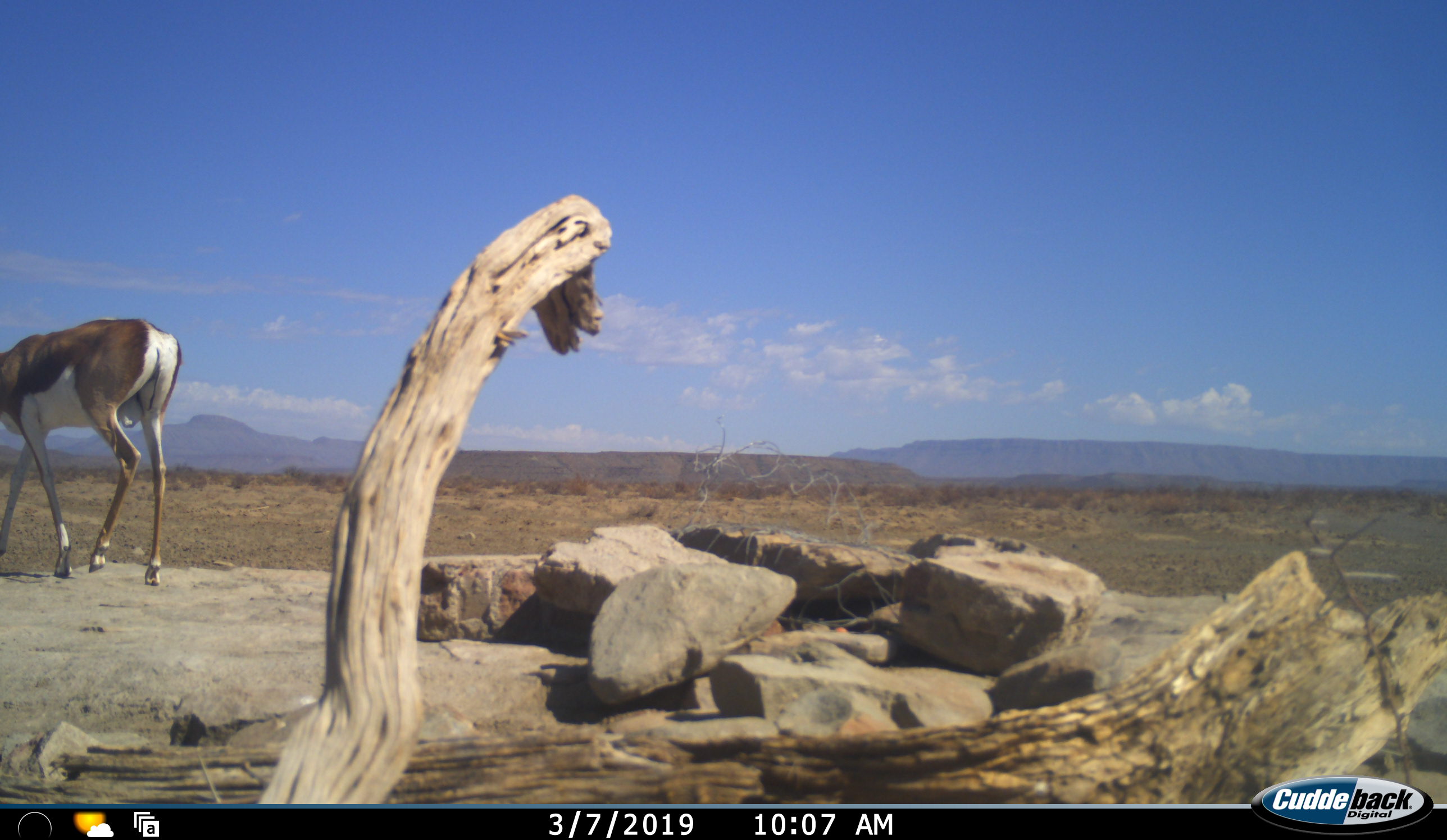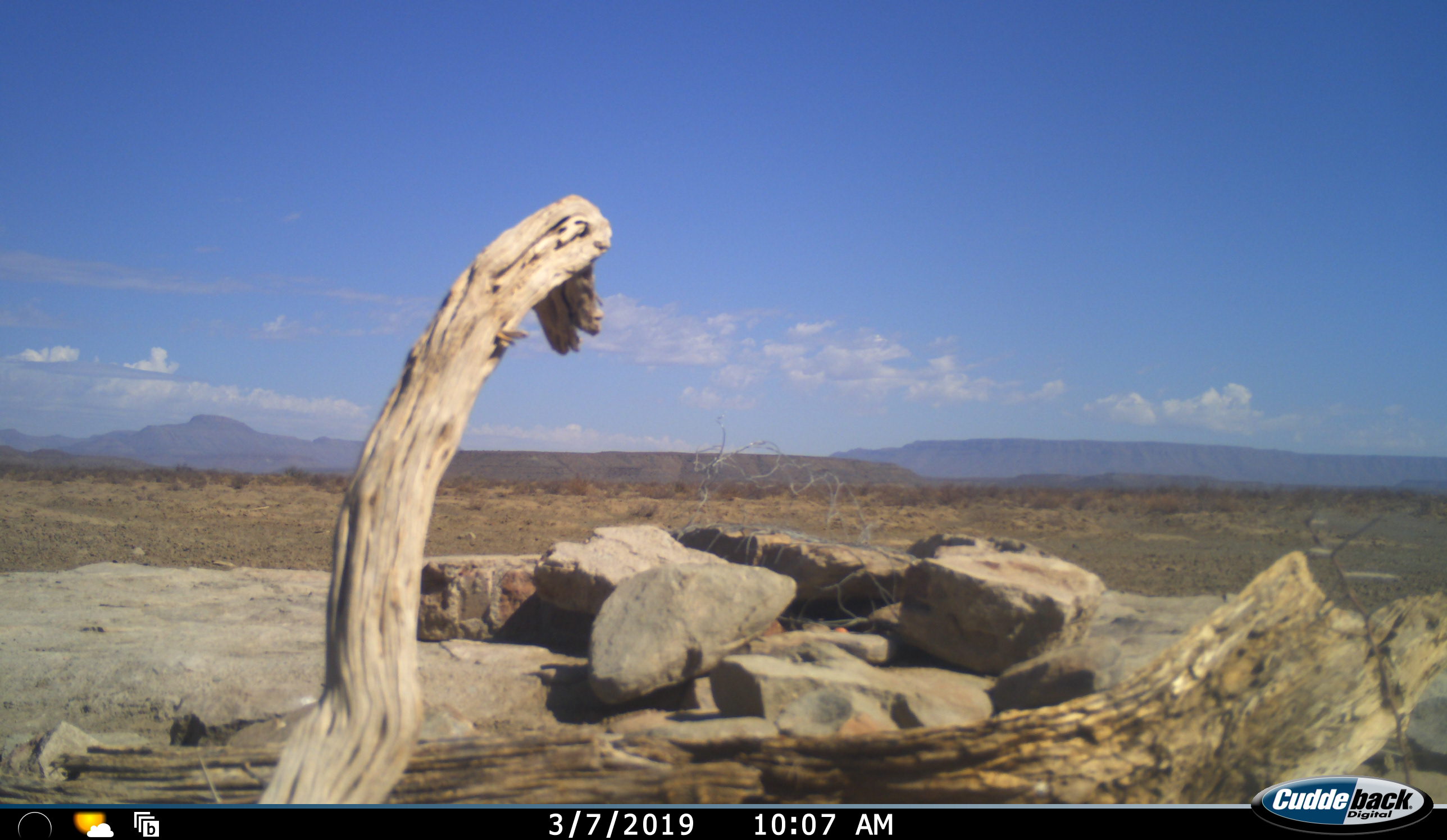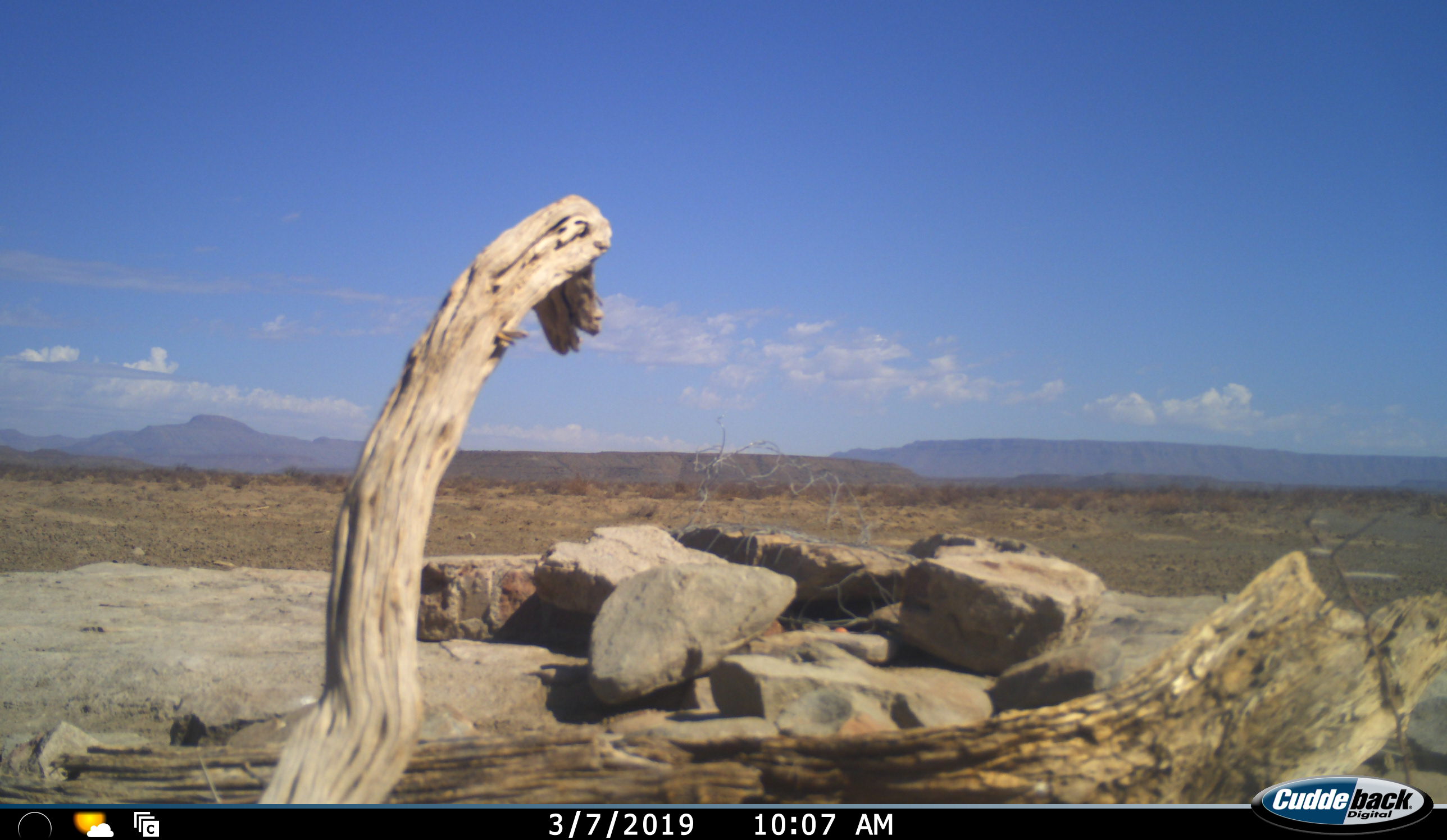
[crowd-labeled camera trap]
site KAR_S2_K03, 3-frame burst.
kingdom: Animalia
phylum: Chordata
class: Mammalia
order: Artiodactyla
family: Bovidae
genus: Antidorcas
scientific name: Antidorcas marsupialis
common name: springbok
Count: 1.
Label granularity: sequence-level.